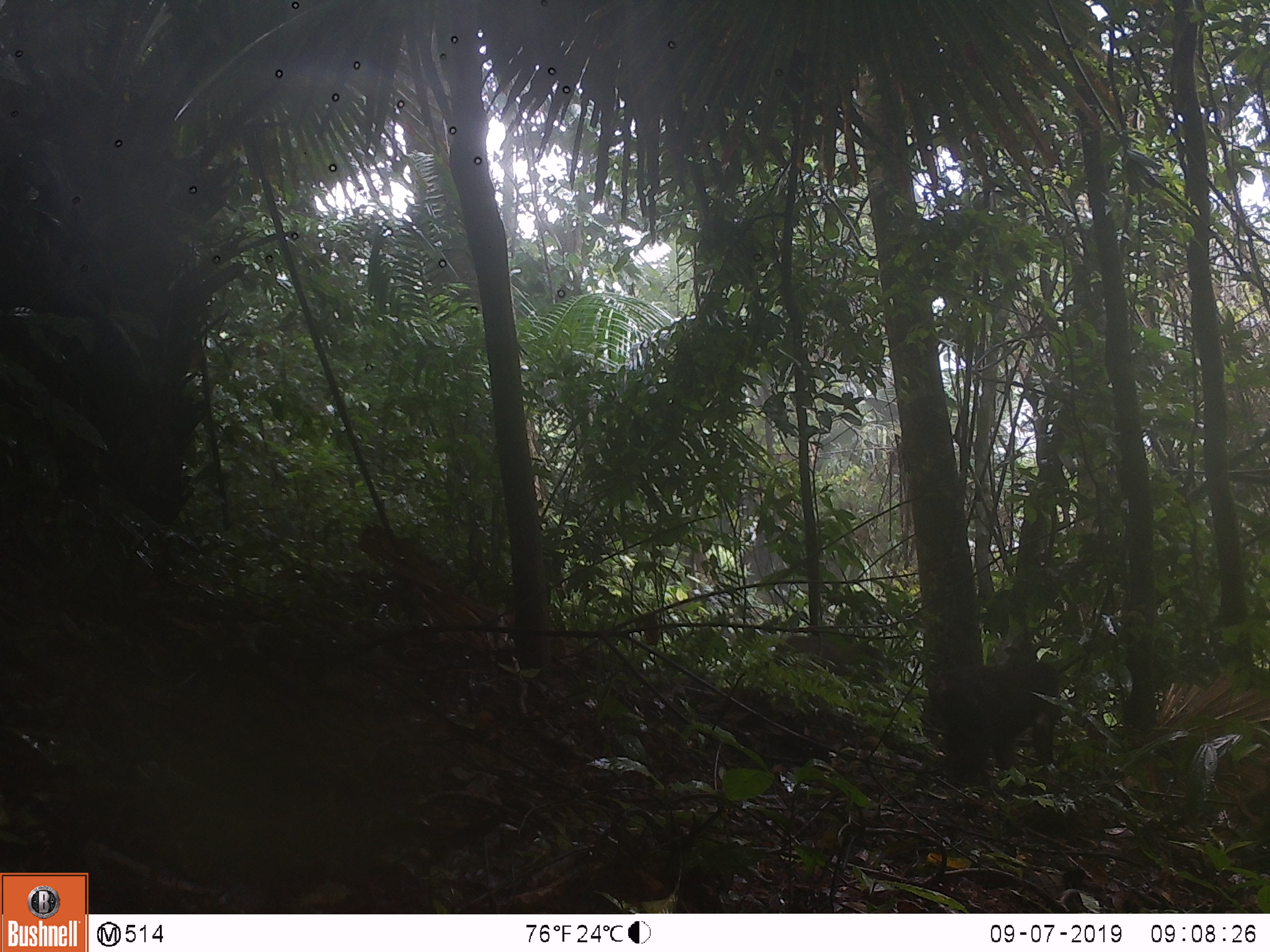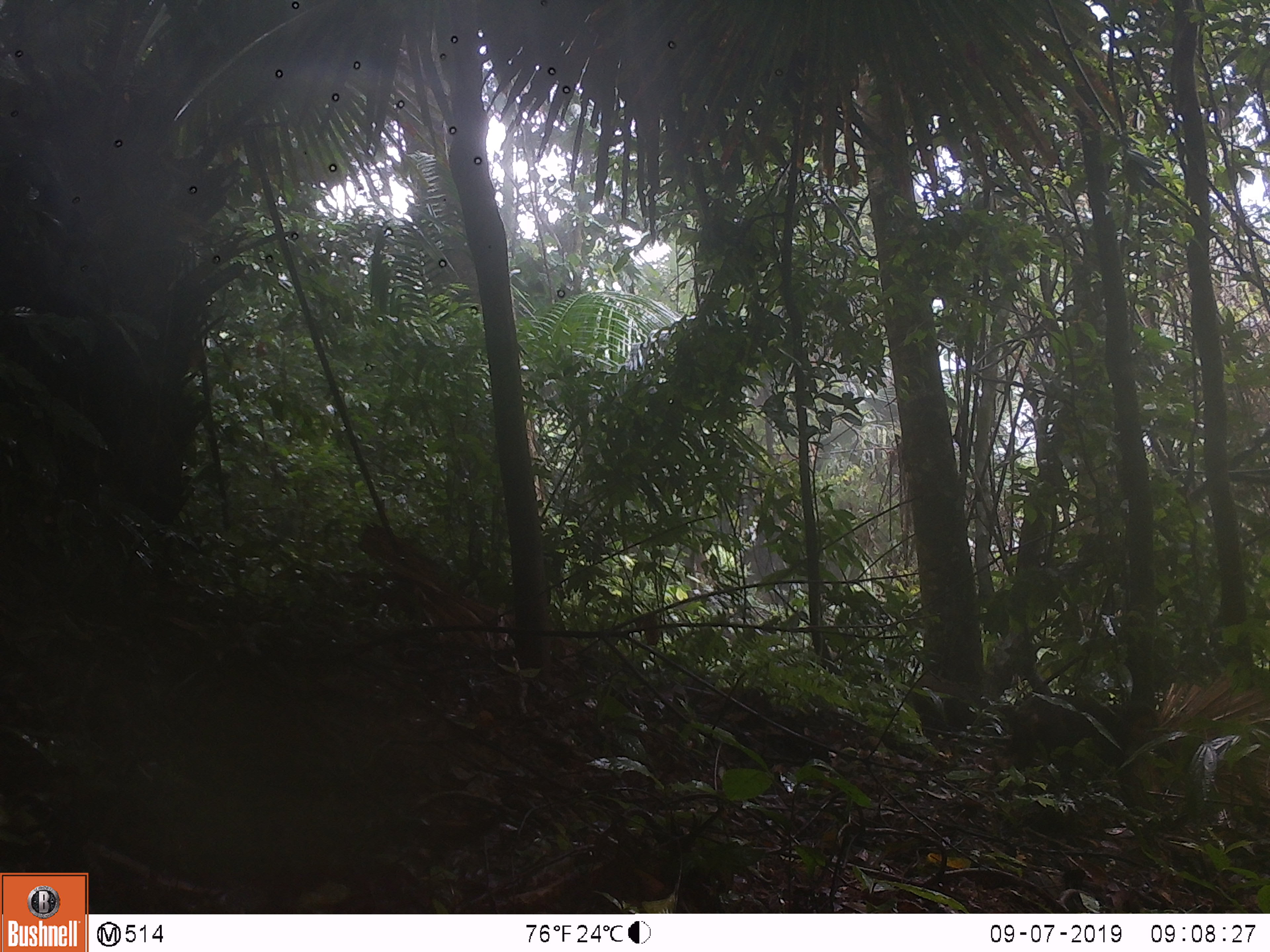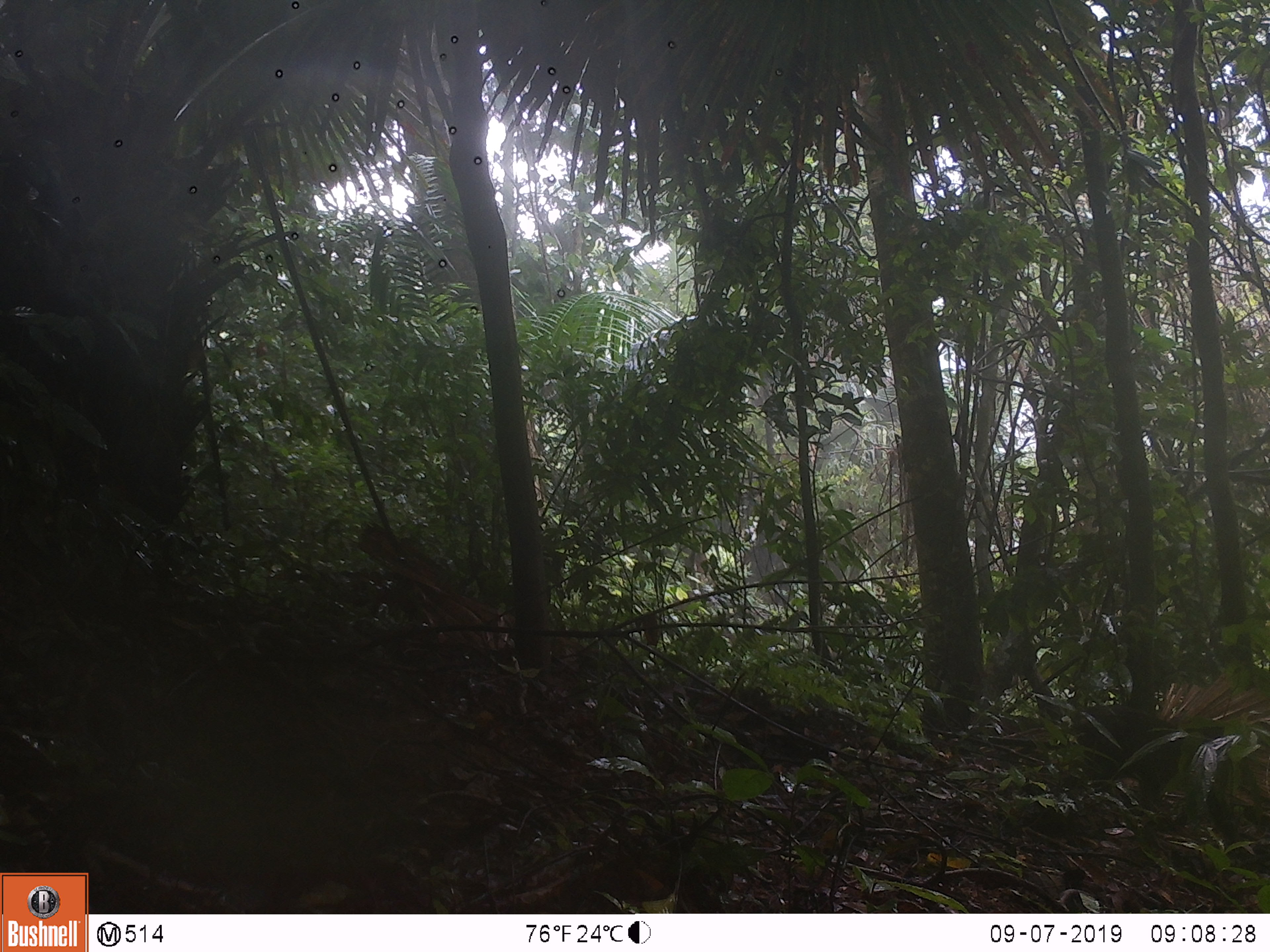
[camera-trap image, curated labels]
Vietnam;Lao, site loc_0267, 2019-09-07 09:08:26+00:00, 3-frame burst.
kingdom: Animalia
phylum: Chordata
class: Mammalia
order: Primates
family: Cercopithecidae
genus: Macaca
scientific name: Macaca arctoides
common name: stump-tailed macaque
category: stump tailed macaque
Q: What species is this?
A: Stump tailed macaque (stump-tailed macaque) (Macaca arctoides).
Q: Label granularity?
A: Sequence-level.